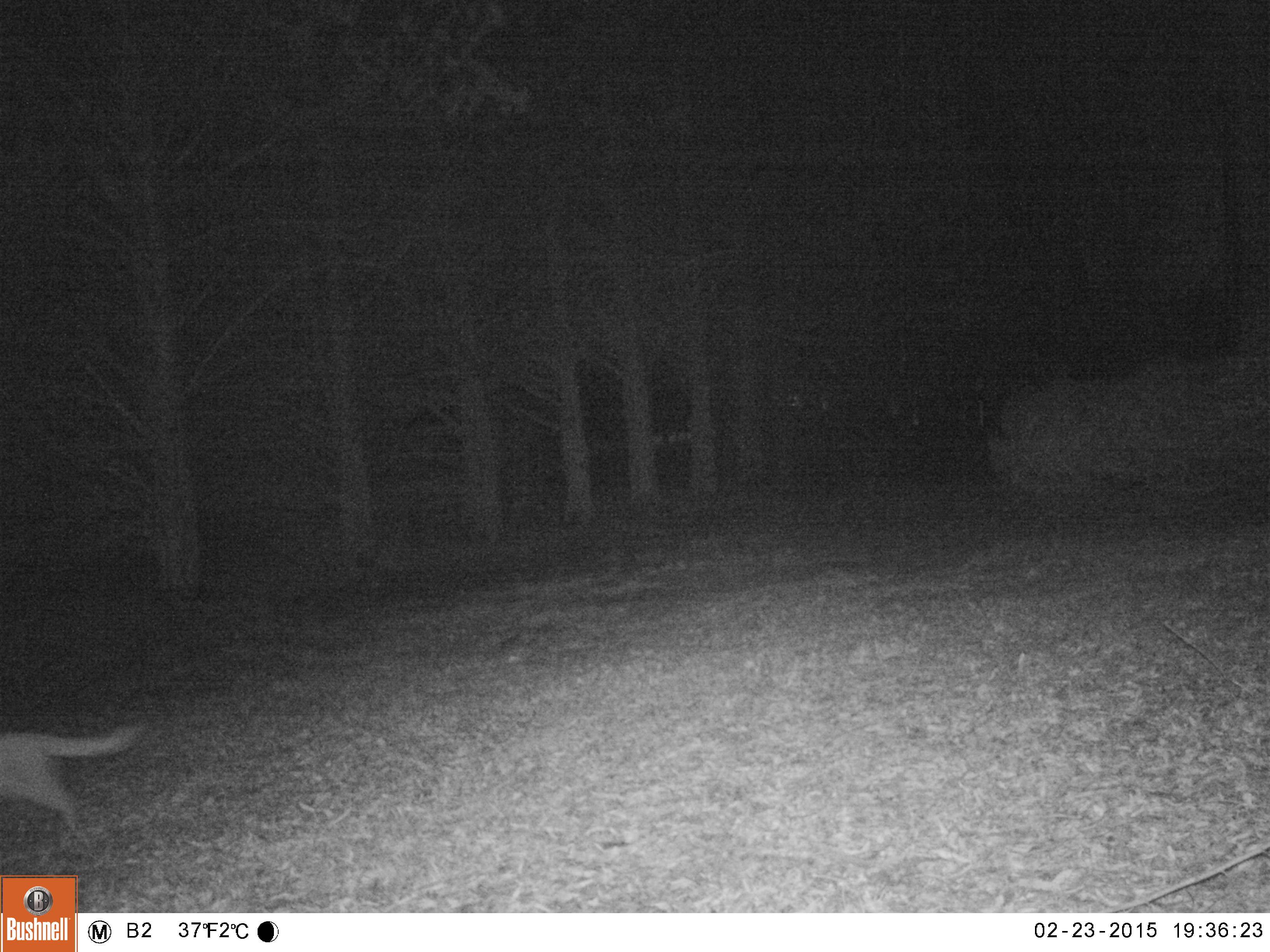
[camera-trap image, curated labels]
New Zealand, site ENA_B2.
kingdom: Animalia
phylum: Chordata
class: Mammalia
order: Carnivora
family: Felidae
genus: Felis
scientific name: Felis catus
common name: domestic cat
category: cat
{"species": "cat (domestic cat) (Felis catus)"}